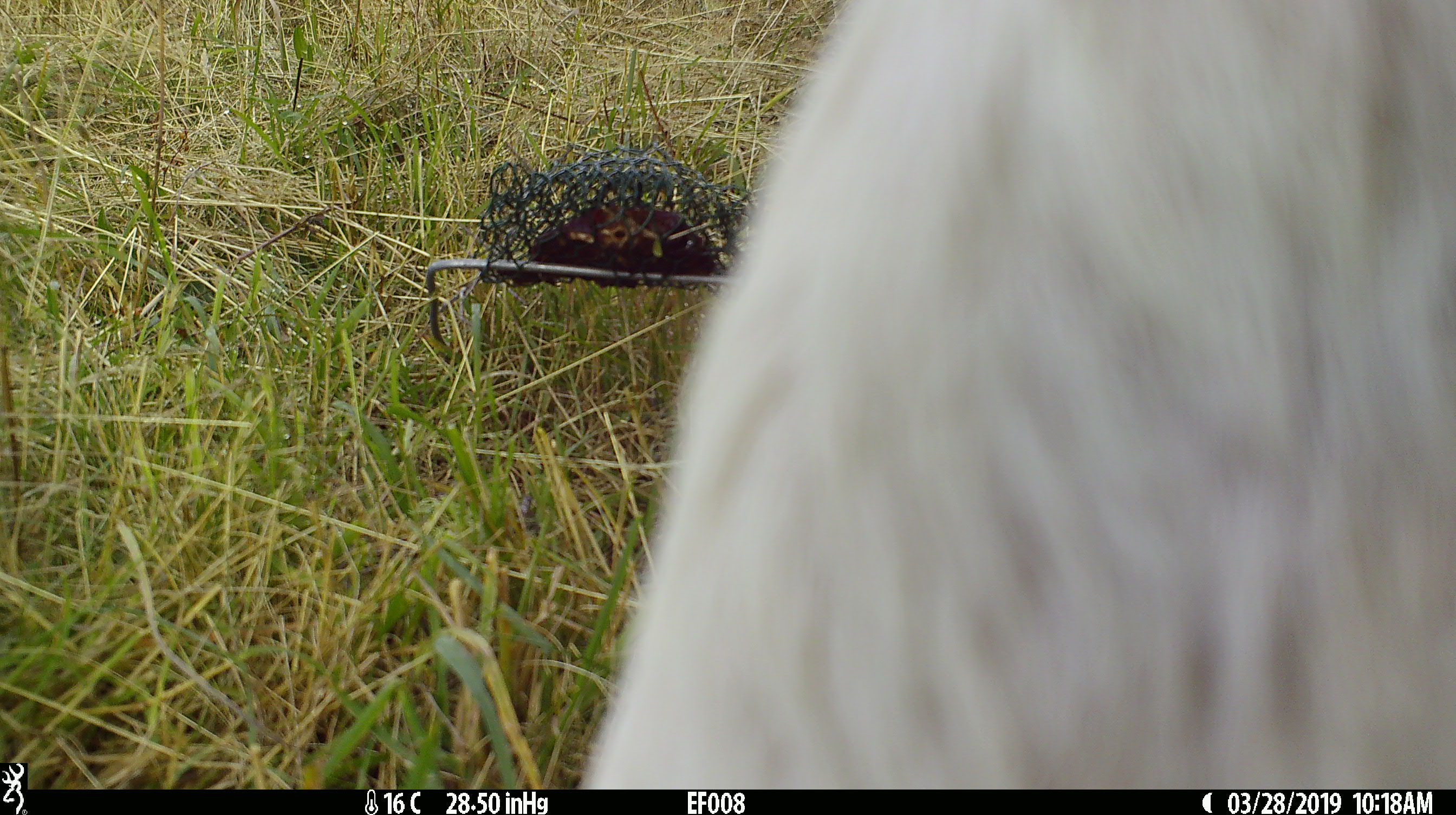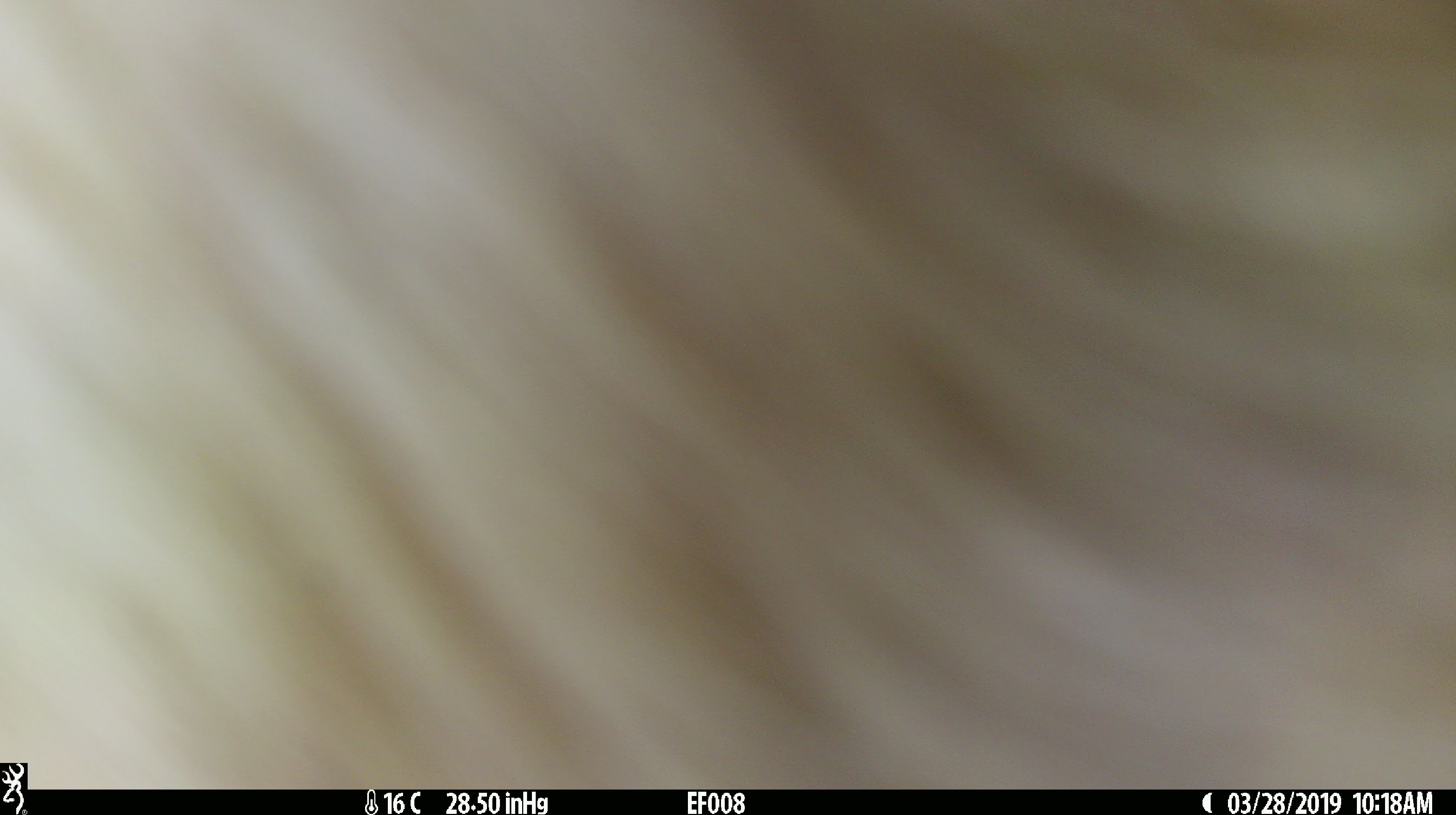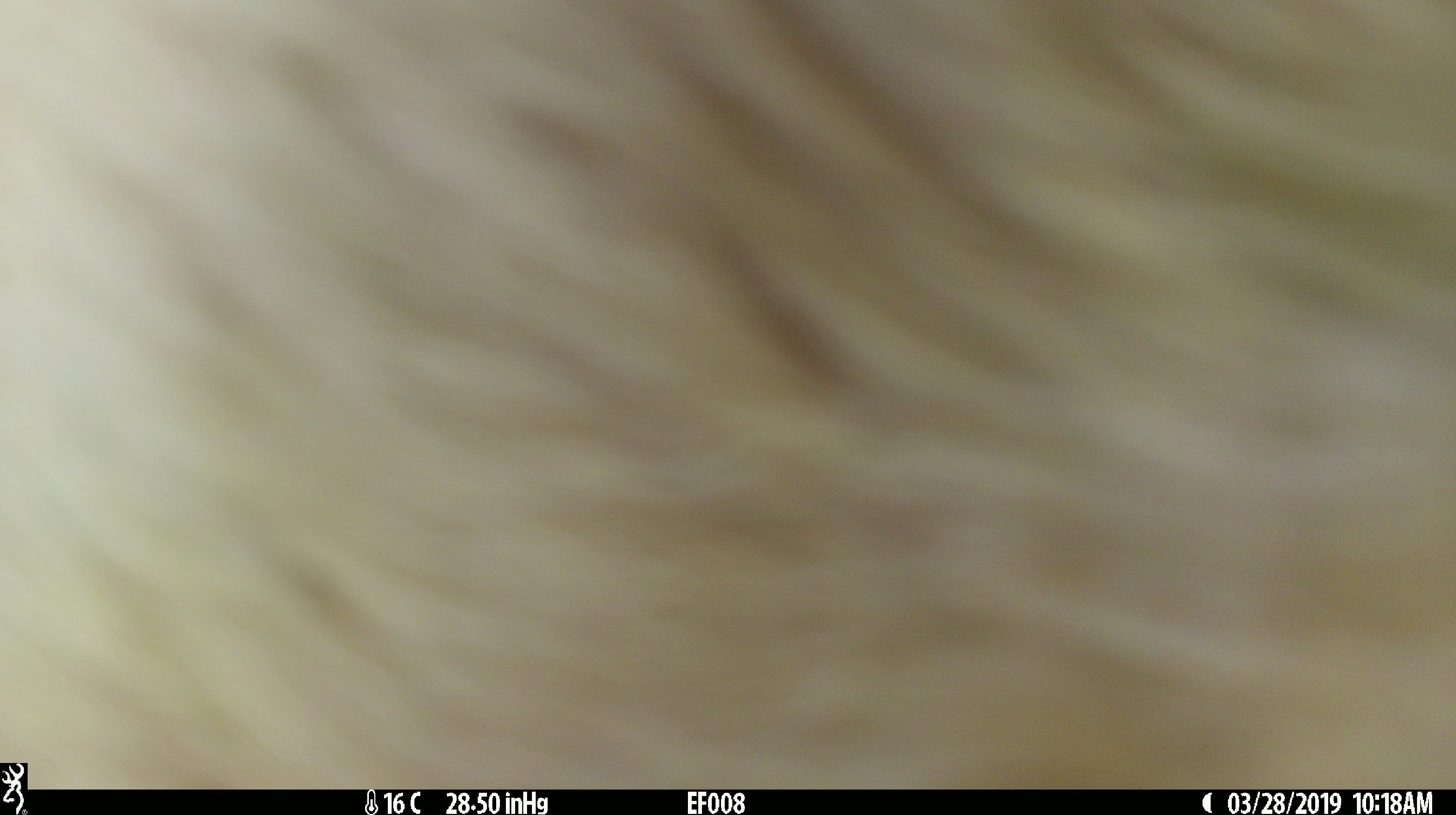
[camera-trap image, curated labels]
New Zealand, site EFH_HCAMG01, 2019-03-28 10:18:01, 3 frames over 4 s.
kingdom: Animalia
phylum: Chordata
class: Mammalia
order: Artiodactyla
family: Bovidae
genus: Bos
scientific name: Bos taurus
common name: domestic cow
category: cow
Cow (domestic cow) (Bos taurus).